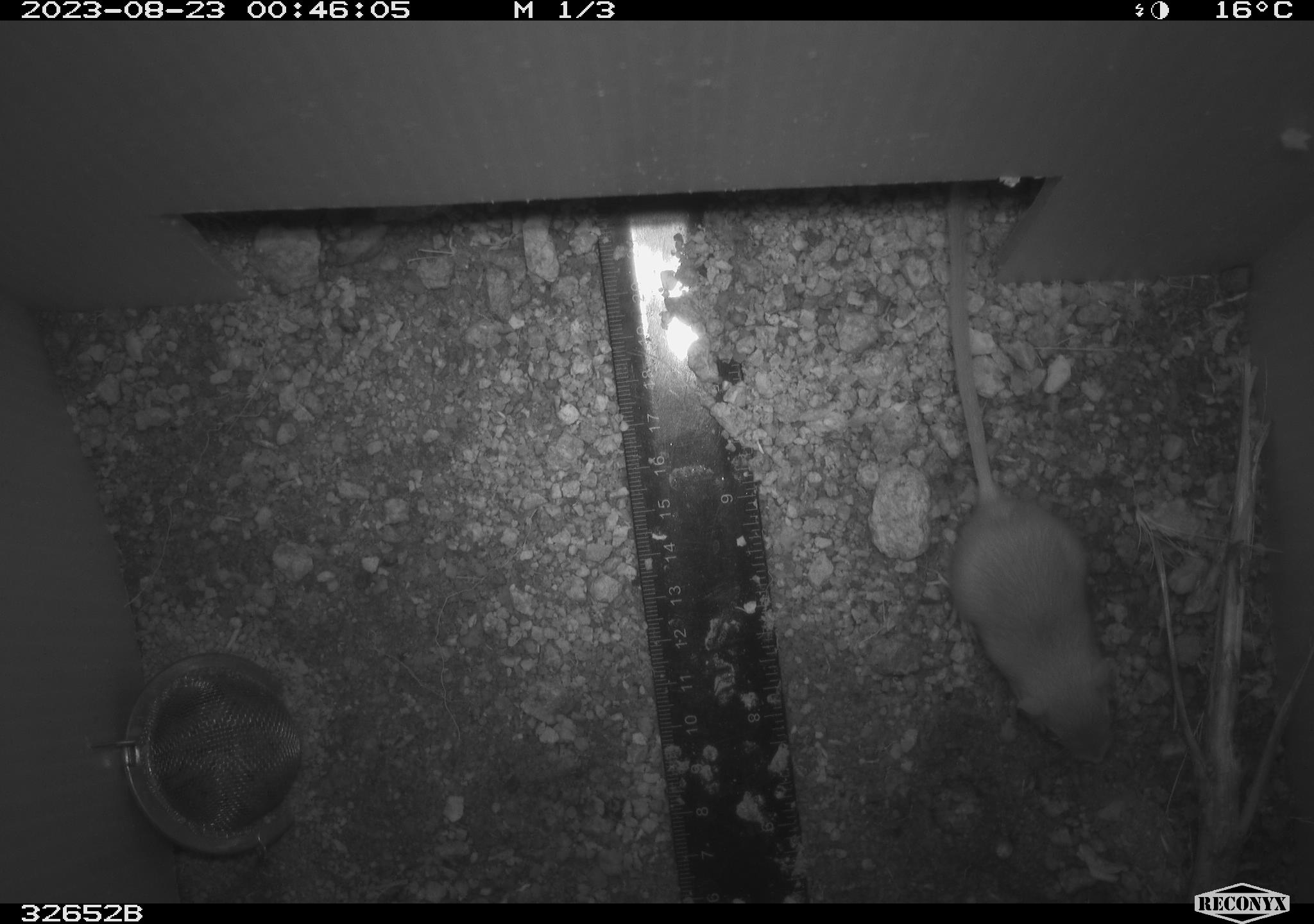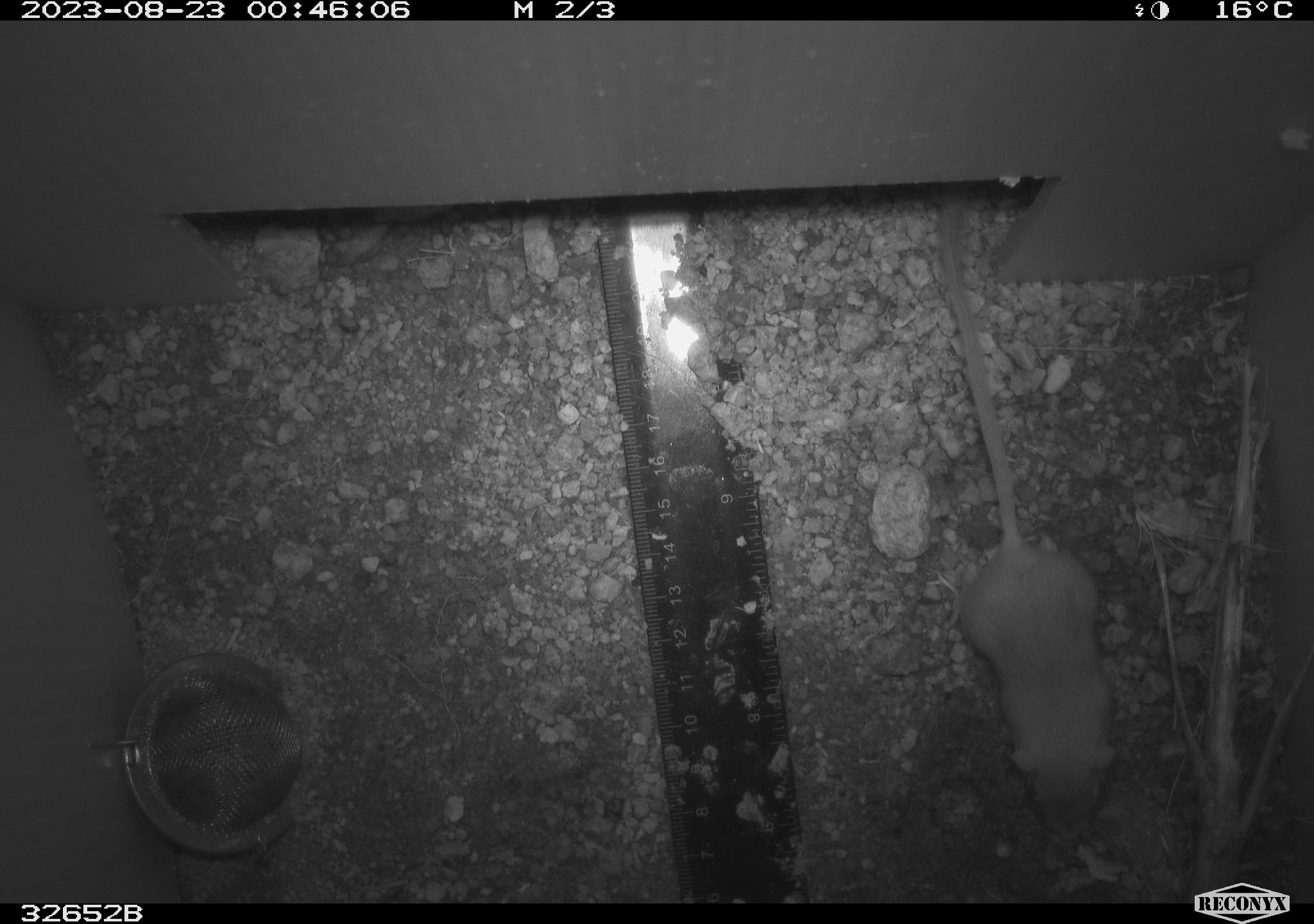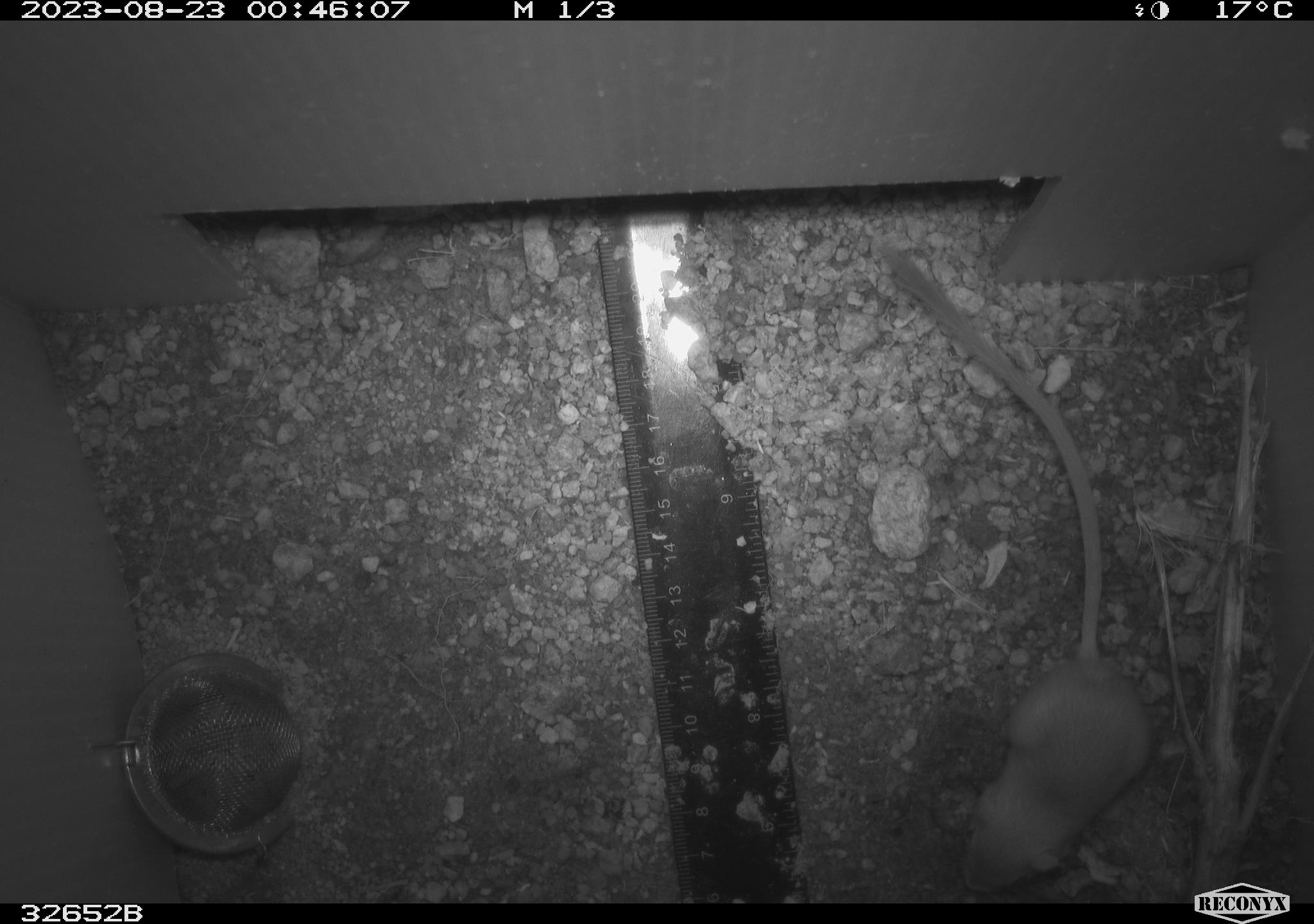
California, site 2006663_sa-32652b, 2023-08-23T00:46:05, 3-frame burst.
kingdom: Animalia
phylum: Chordata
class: Mammalia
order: Rodentia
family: Heteromyidae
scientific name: Heteromyidae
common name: kangaroo rats and pocket mice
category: heteromyidae family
Heteromyidae family (kangaroo rats and pocket mice) (Heteromyidae).